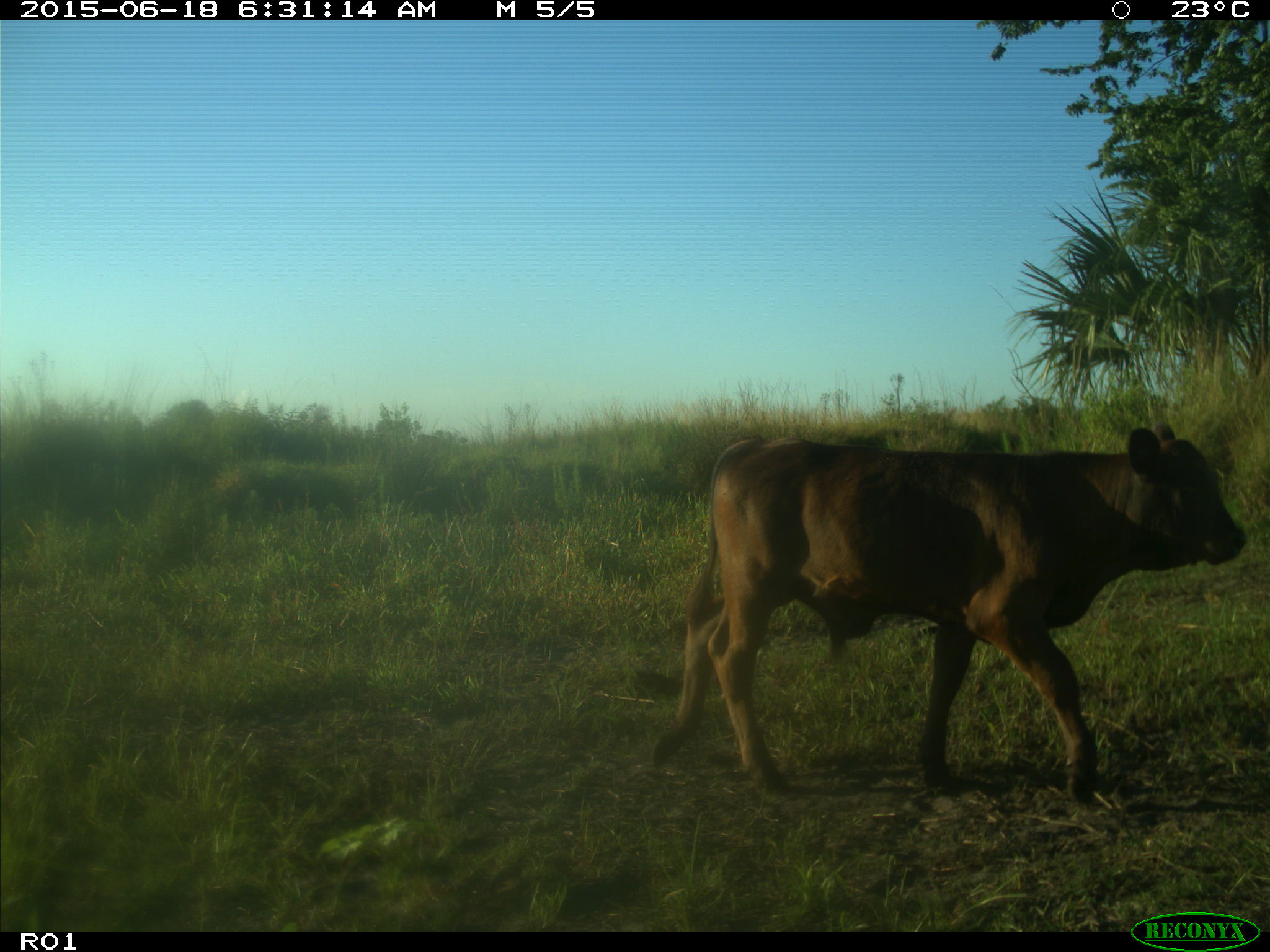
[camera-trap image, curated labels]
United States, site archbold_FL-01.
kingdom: Animalia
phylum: Chordata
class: Mammalia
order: Artiodactyla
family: Bovidae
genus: Bos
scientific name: Bos taurus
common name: domestic cow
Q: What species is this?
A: Bos taurus (domestic cow).